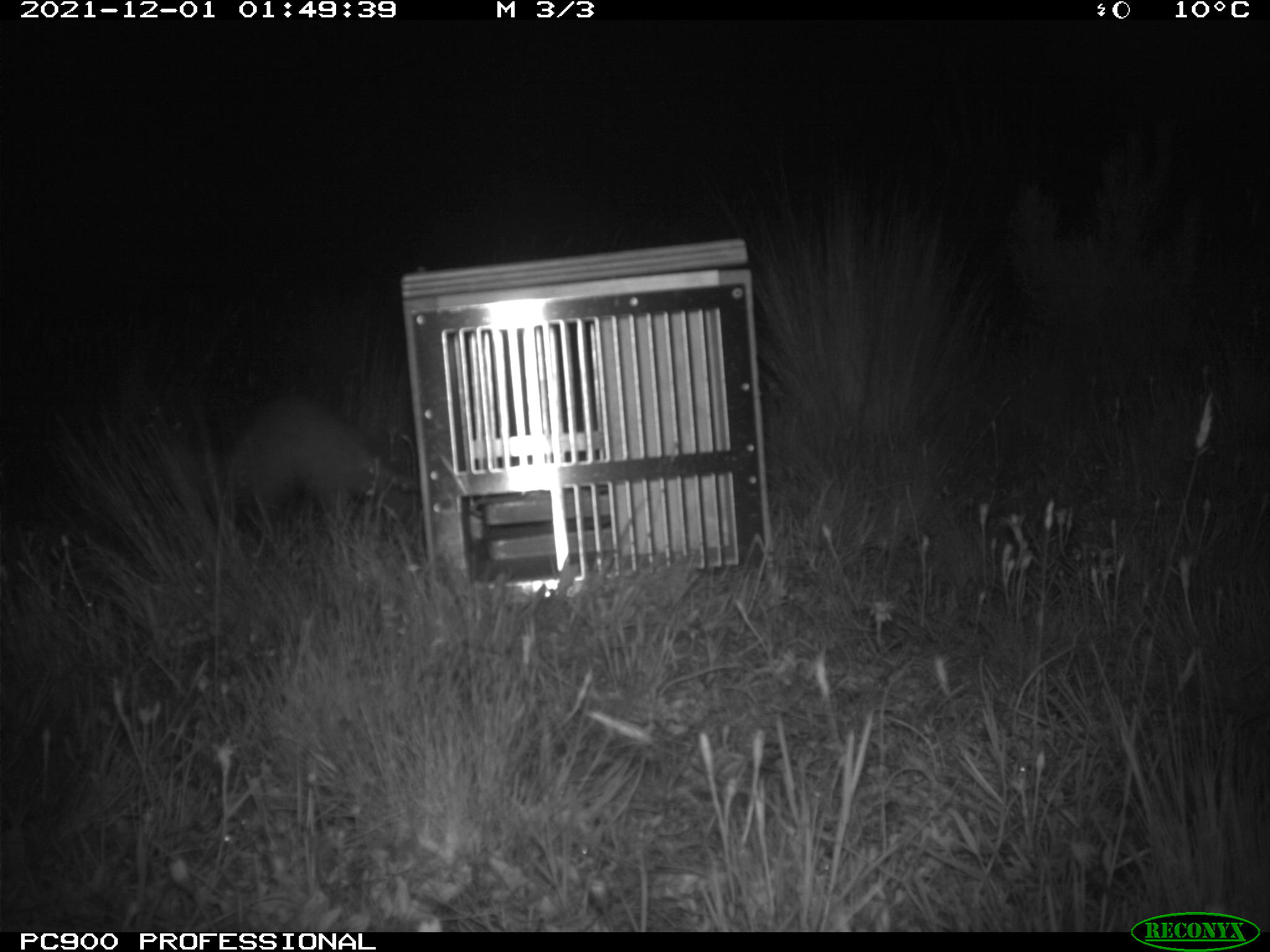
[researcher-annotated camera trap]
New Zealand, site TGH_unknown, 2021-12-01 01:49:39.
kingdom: Animalia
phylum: Chordata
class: Mammalia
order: Carnivora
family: Mustelidae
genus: Mustela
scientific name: Mustela furo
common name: ferret